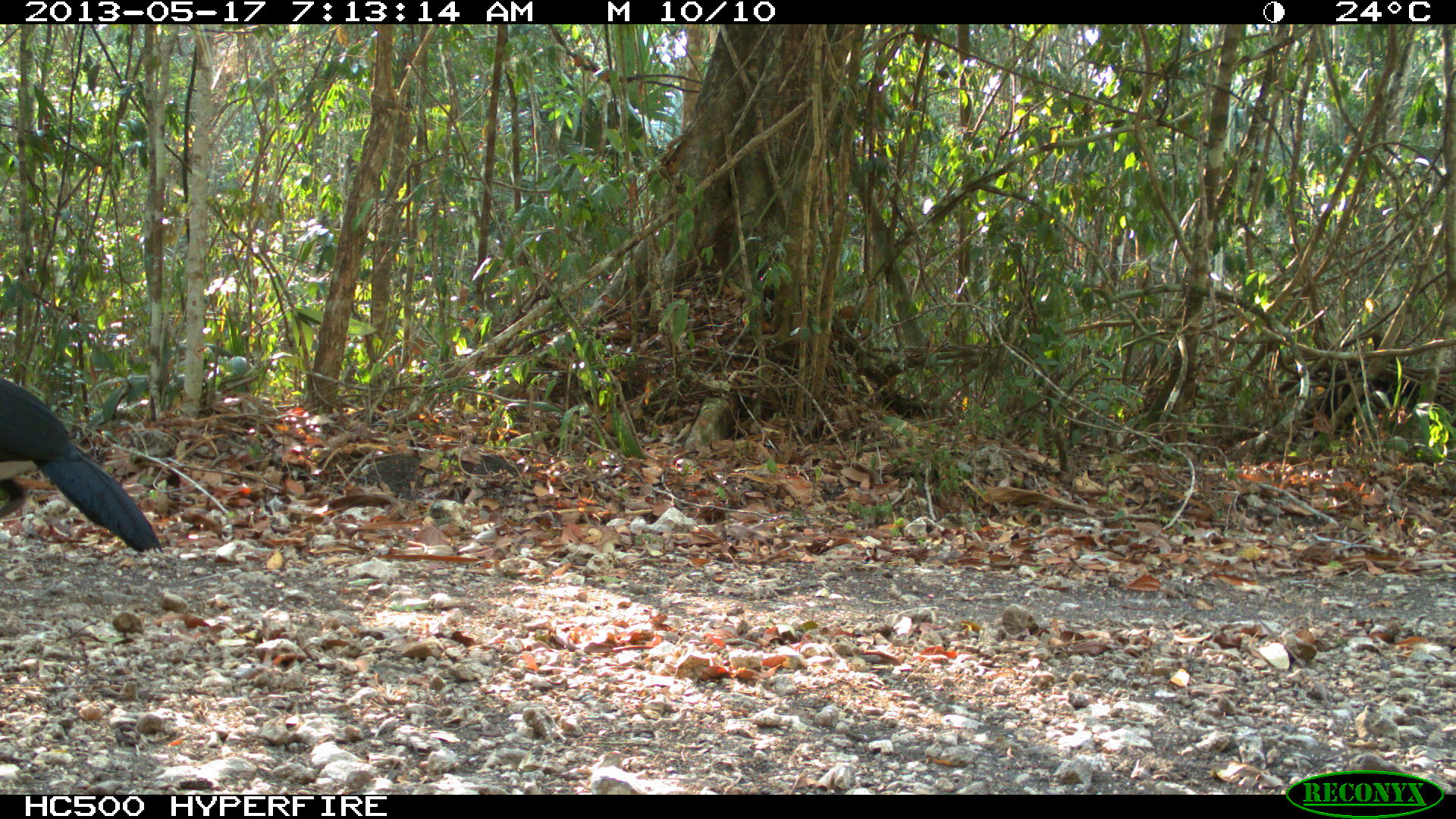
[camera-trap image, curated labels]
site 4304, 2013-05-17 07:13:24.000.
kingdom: Animalia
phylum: Chordata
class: Aves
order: Galliformes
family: Cracidae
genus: Crax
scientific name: Crax rubra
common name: great curassow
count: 1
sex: male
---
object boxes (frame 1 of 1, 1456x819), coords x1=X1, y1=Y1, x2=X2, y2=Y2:
crax rubra: x1=0, y1=375, x2=159, y2=555